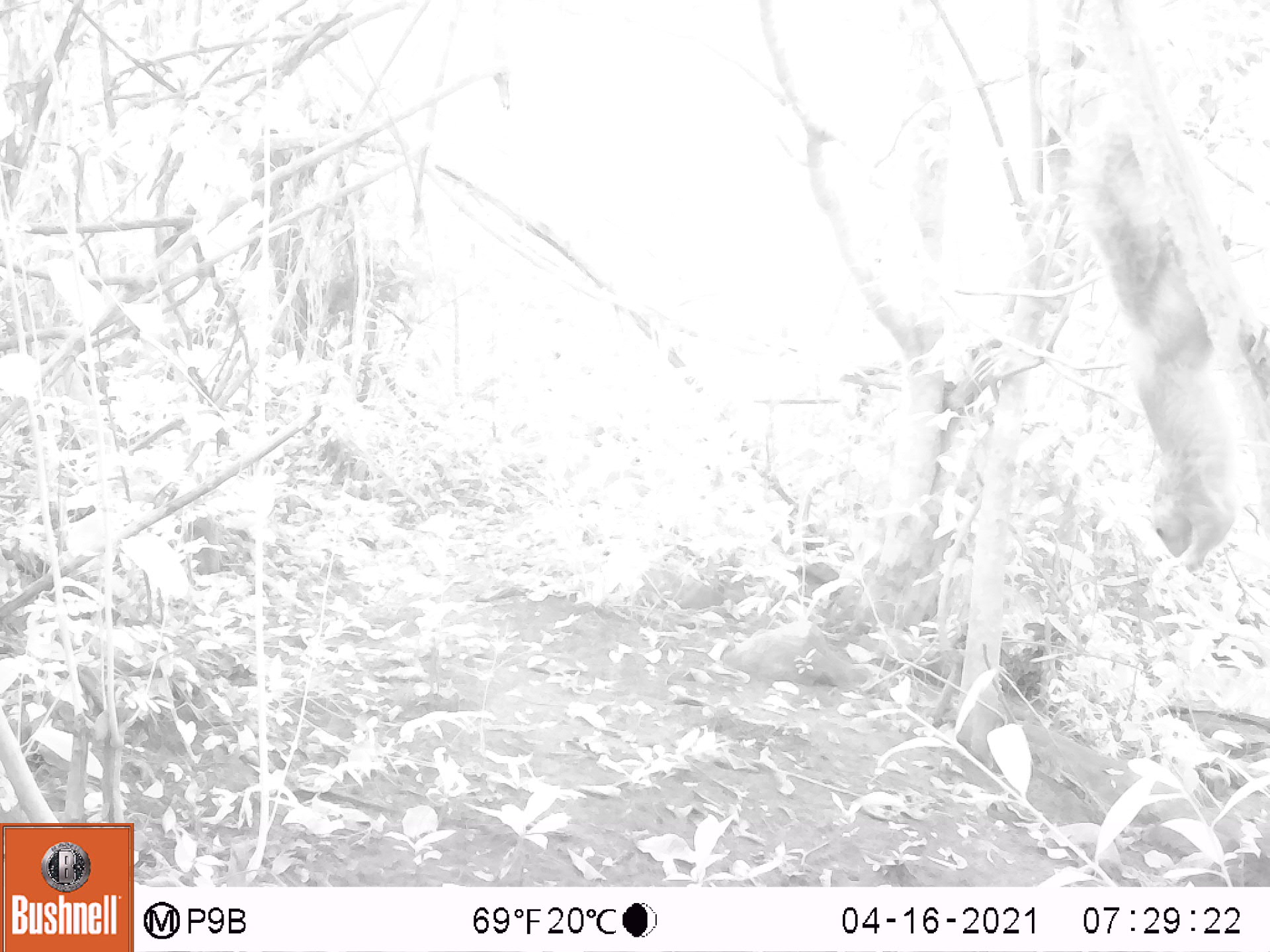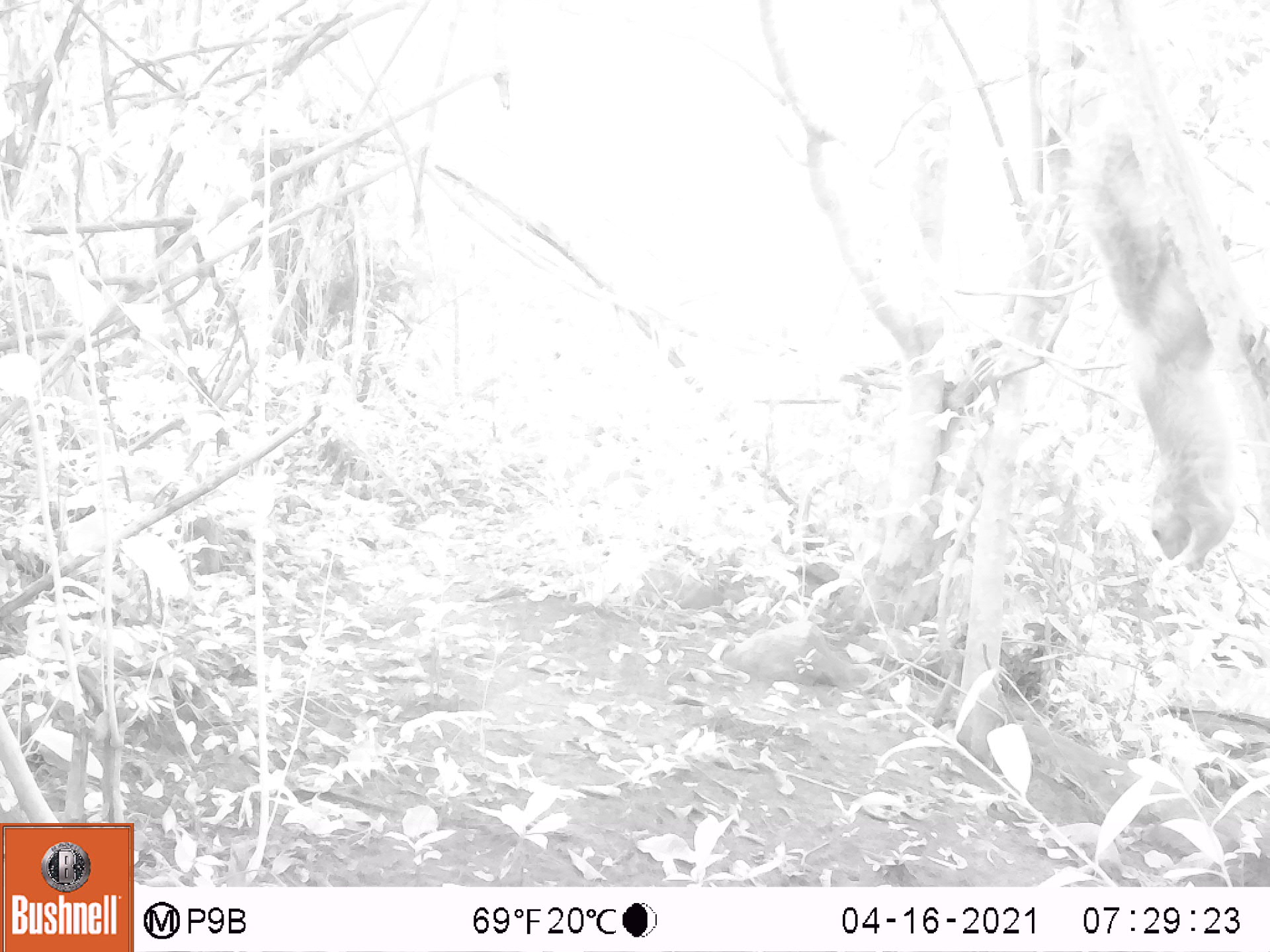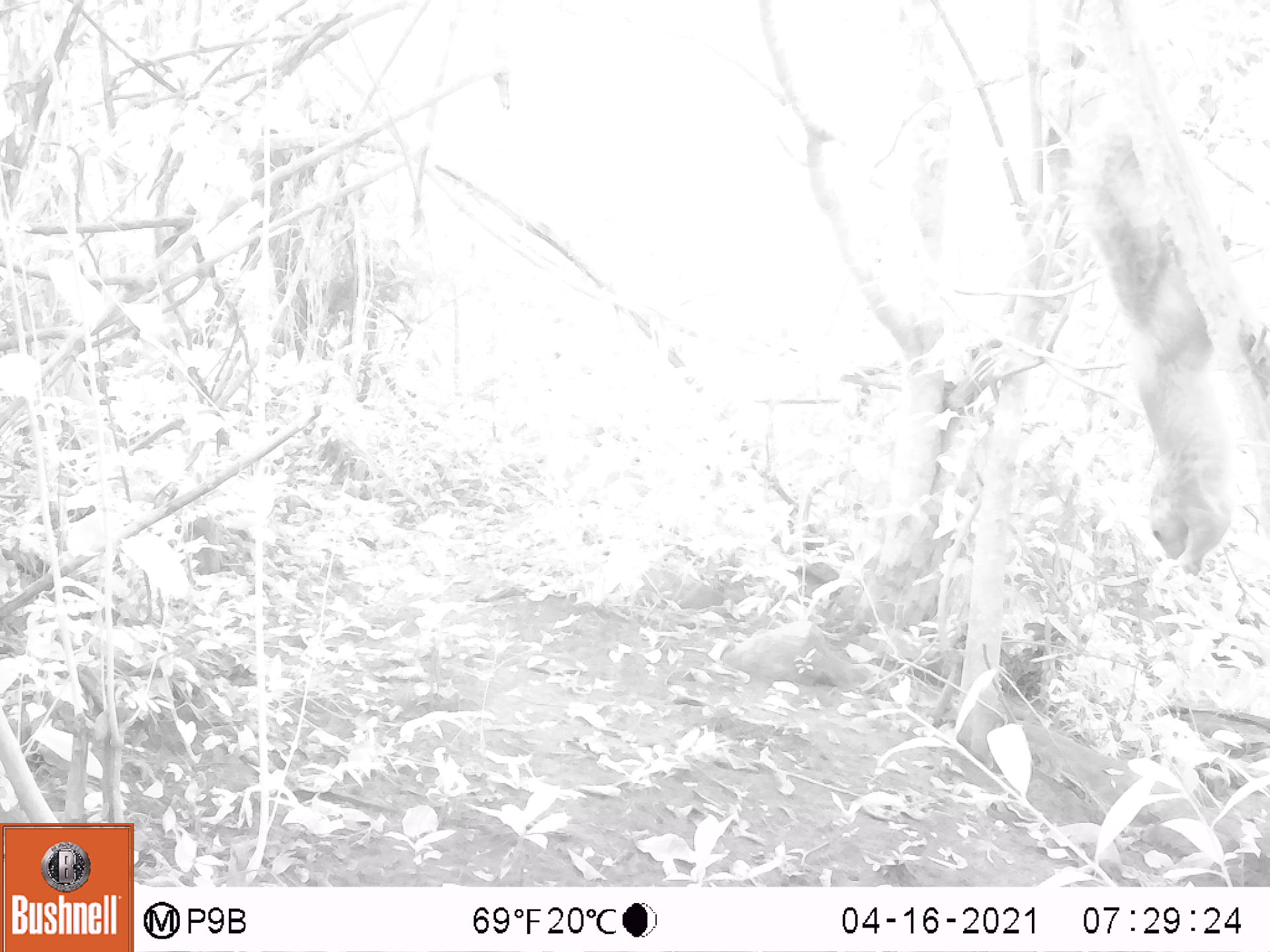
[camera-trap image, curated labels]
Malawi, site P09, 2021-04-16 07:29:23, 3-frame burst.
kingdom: Animalia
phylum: Chordata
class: Mammalia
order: Rodentia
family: Sciuridae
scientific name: Sciuridae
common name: squirrel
Squirrel (Sciuridae), count 1.